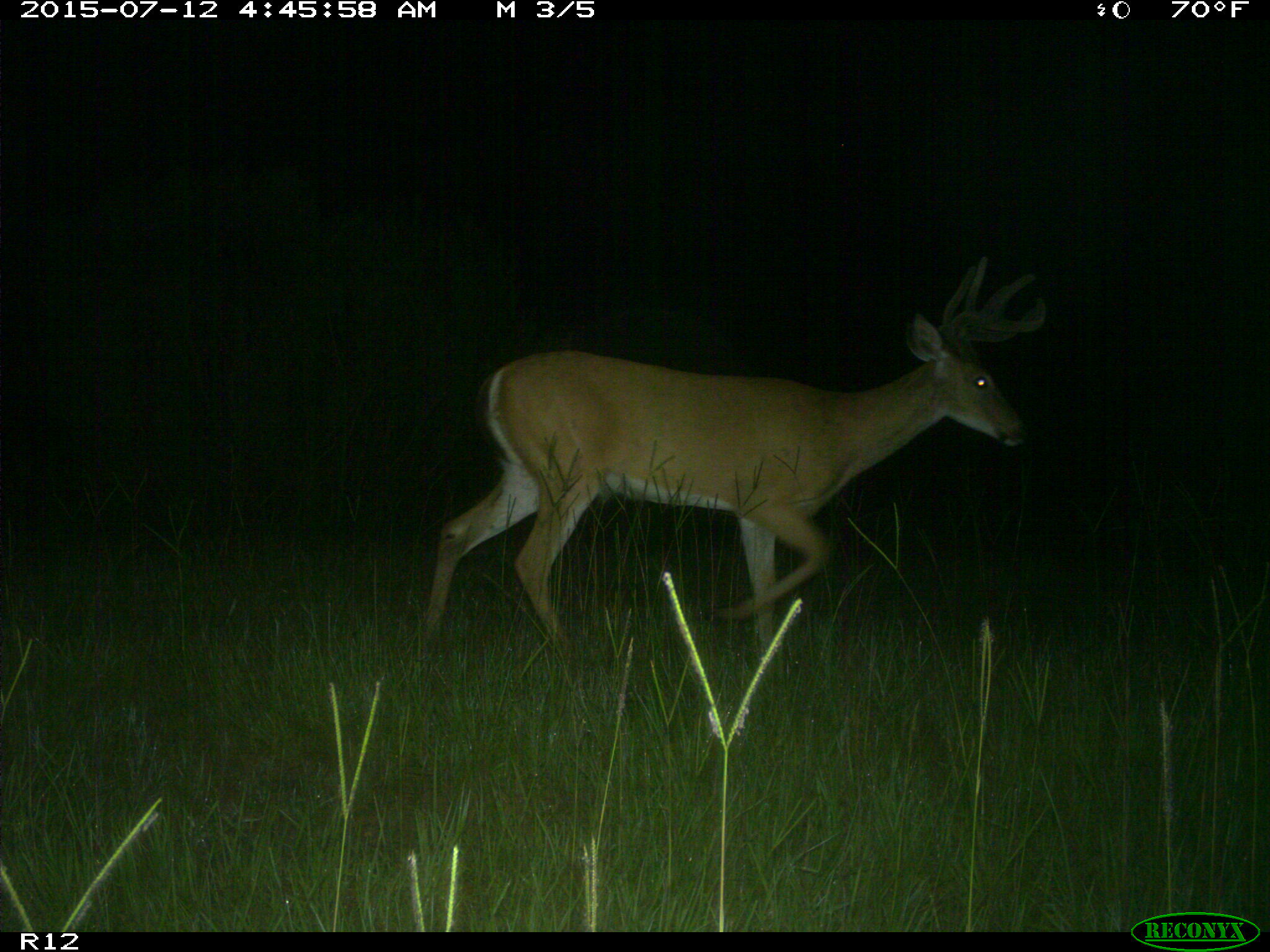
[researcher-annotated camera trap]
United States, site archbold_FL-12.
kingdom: Animalia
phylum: Chordata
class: Mammalia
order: Artiodactyla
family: Cervidae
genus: Odocoileus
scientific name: Odocoileus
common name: deer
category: unidentified deer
Unidentified deer (deer) (Odocoileus).